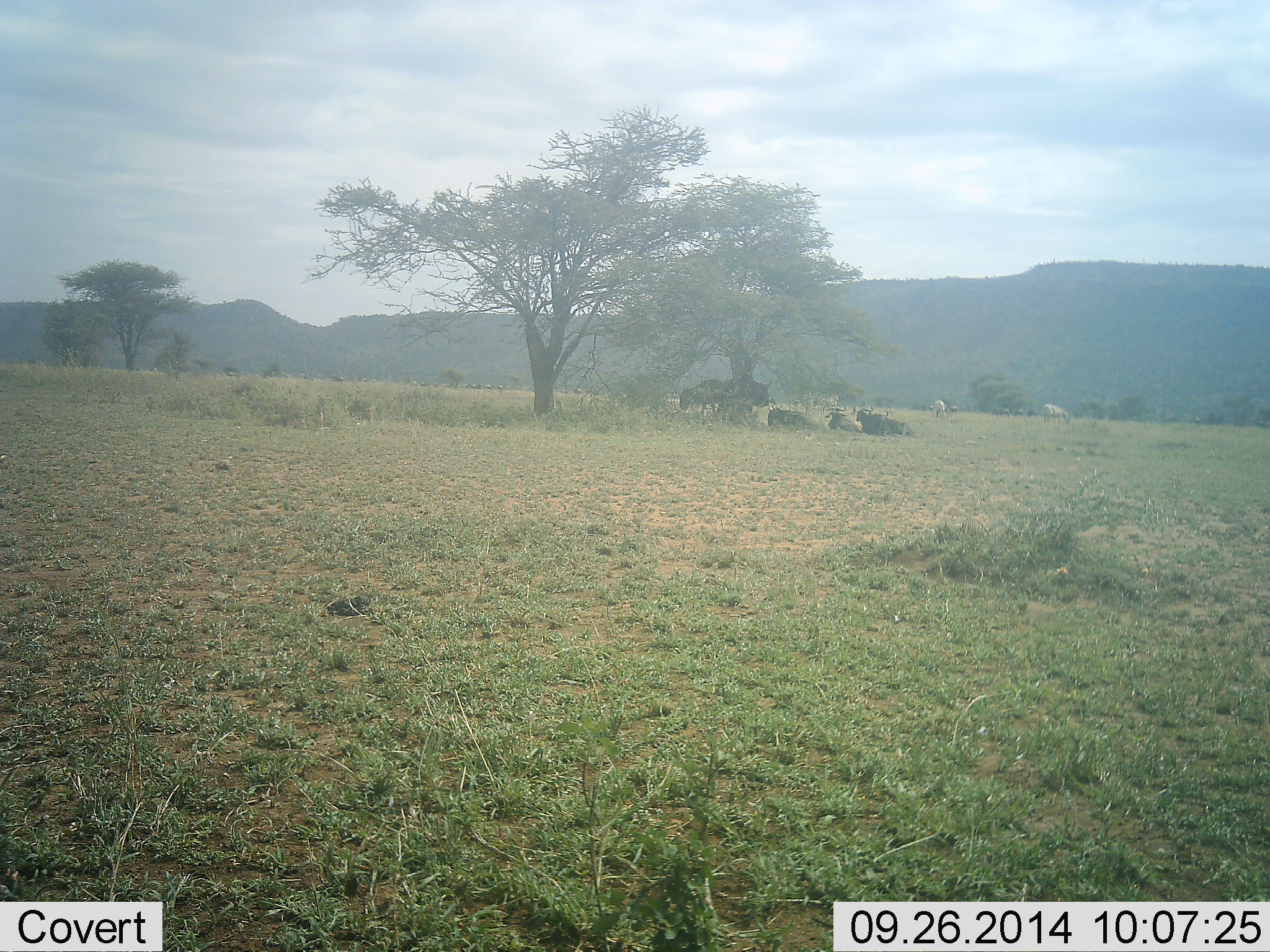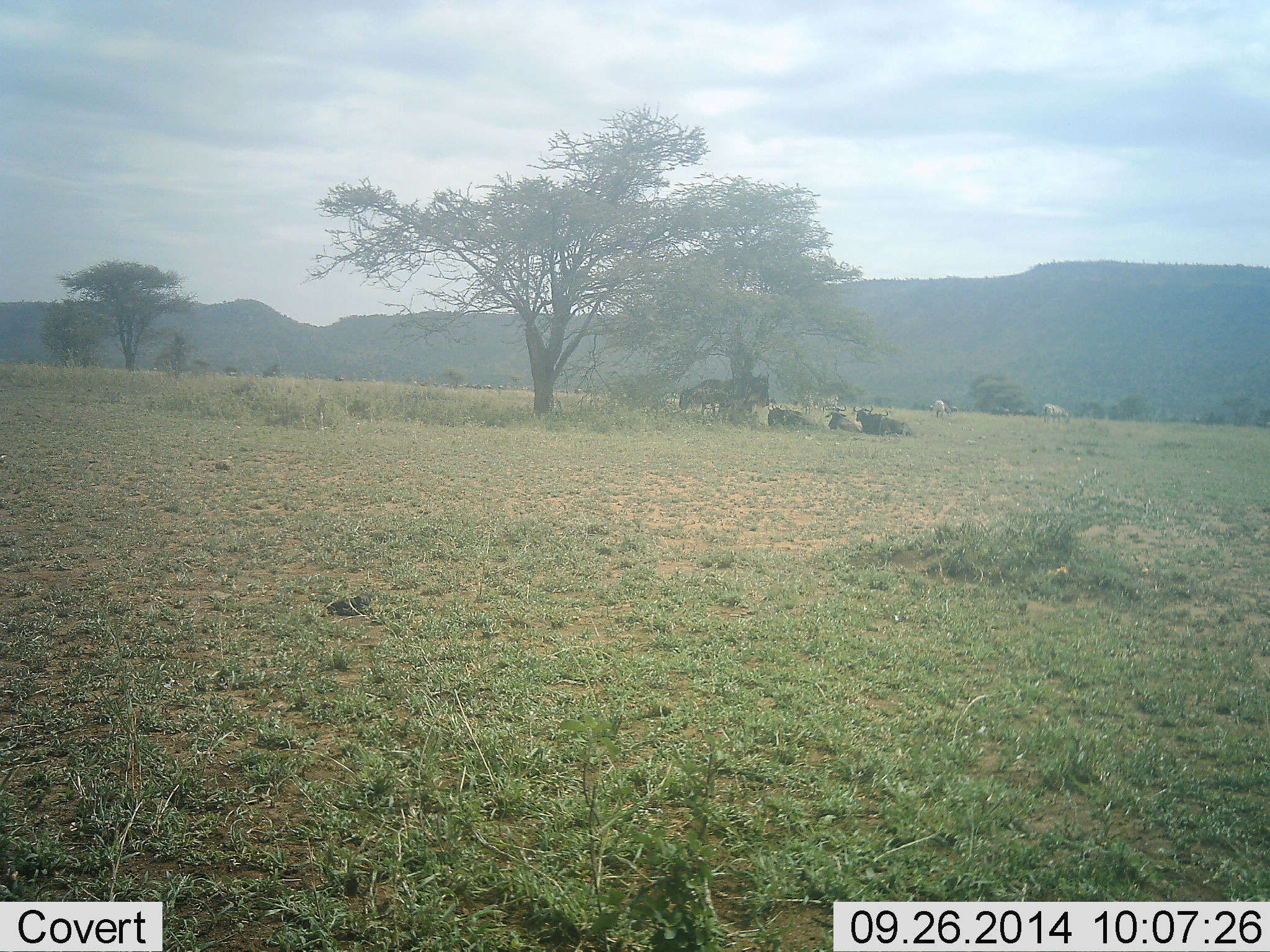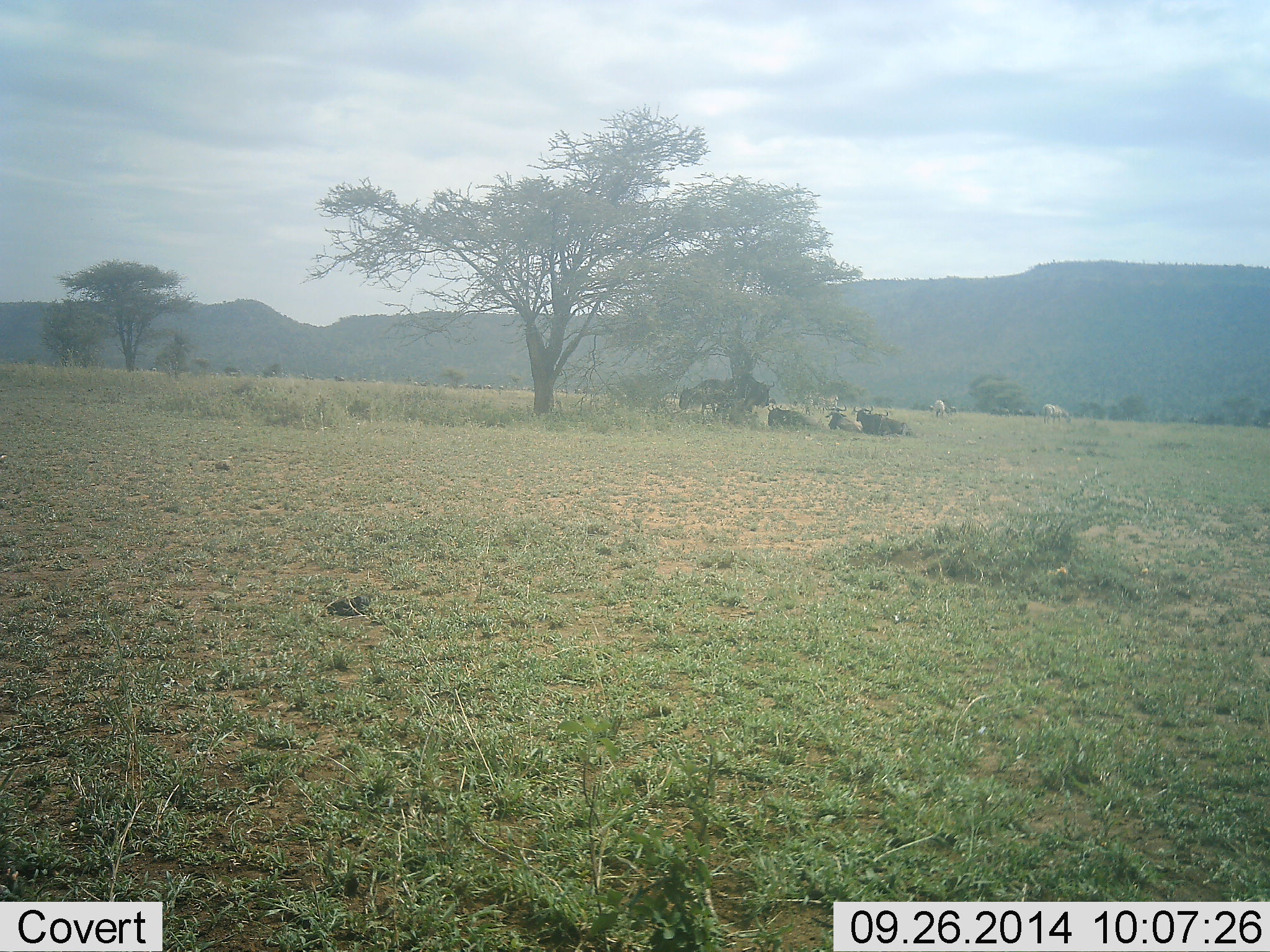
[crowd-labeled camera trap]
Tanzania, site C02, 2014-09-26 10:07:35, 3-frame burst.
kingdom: Animalia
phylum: Chordata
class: Mammalia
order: Artiodactyla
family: Bovidae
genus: Connochaetes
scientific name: Connochaetes taurinus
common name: blue wildebeest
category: wildebeest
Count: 5.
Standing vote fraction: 69%.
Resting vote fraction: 100%.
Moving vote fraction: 6%.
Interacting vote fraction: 0%.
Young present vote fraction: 0%.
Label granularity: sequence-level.